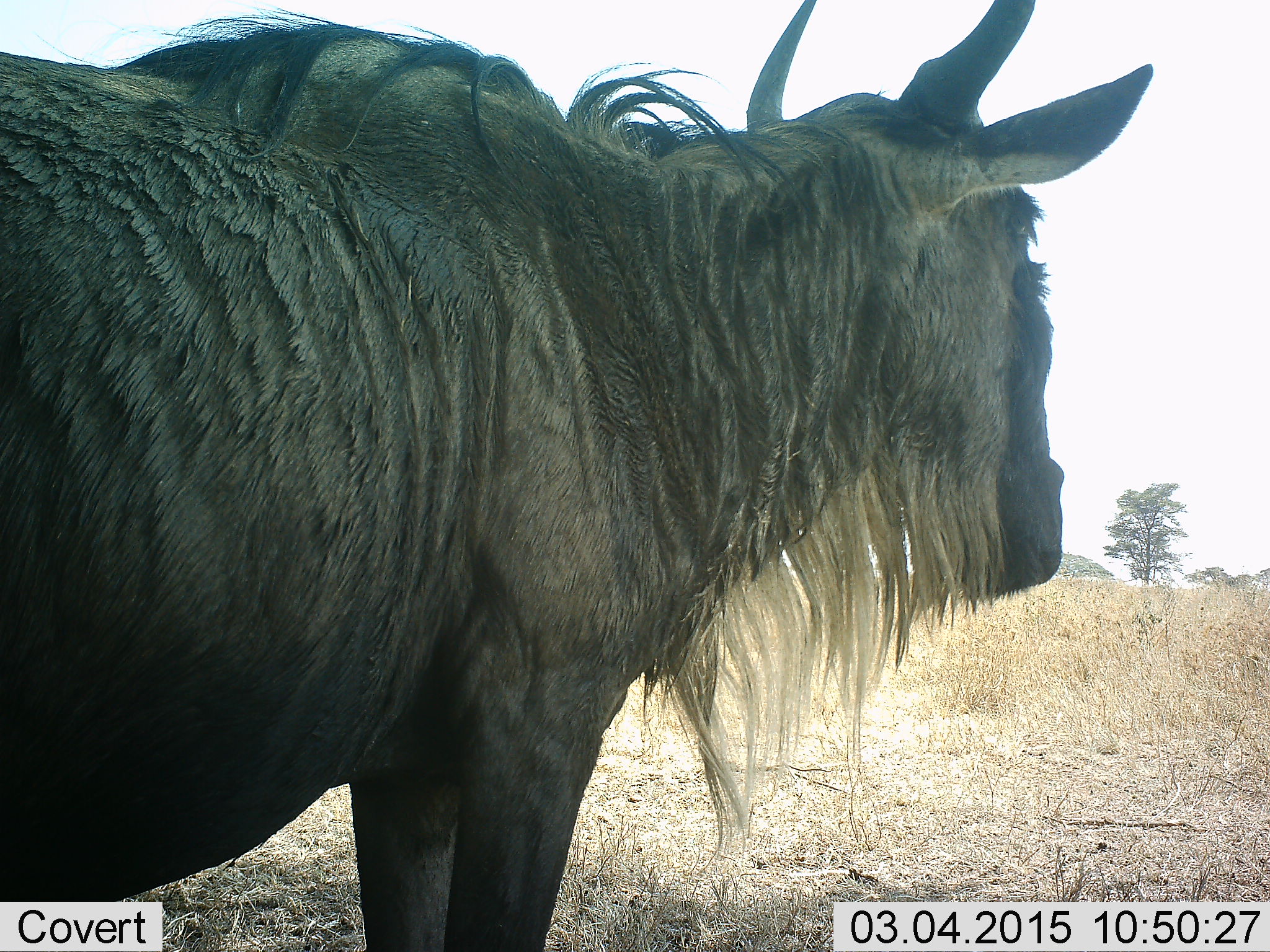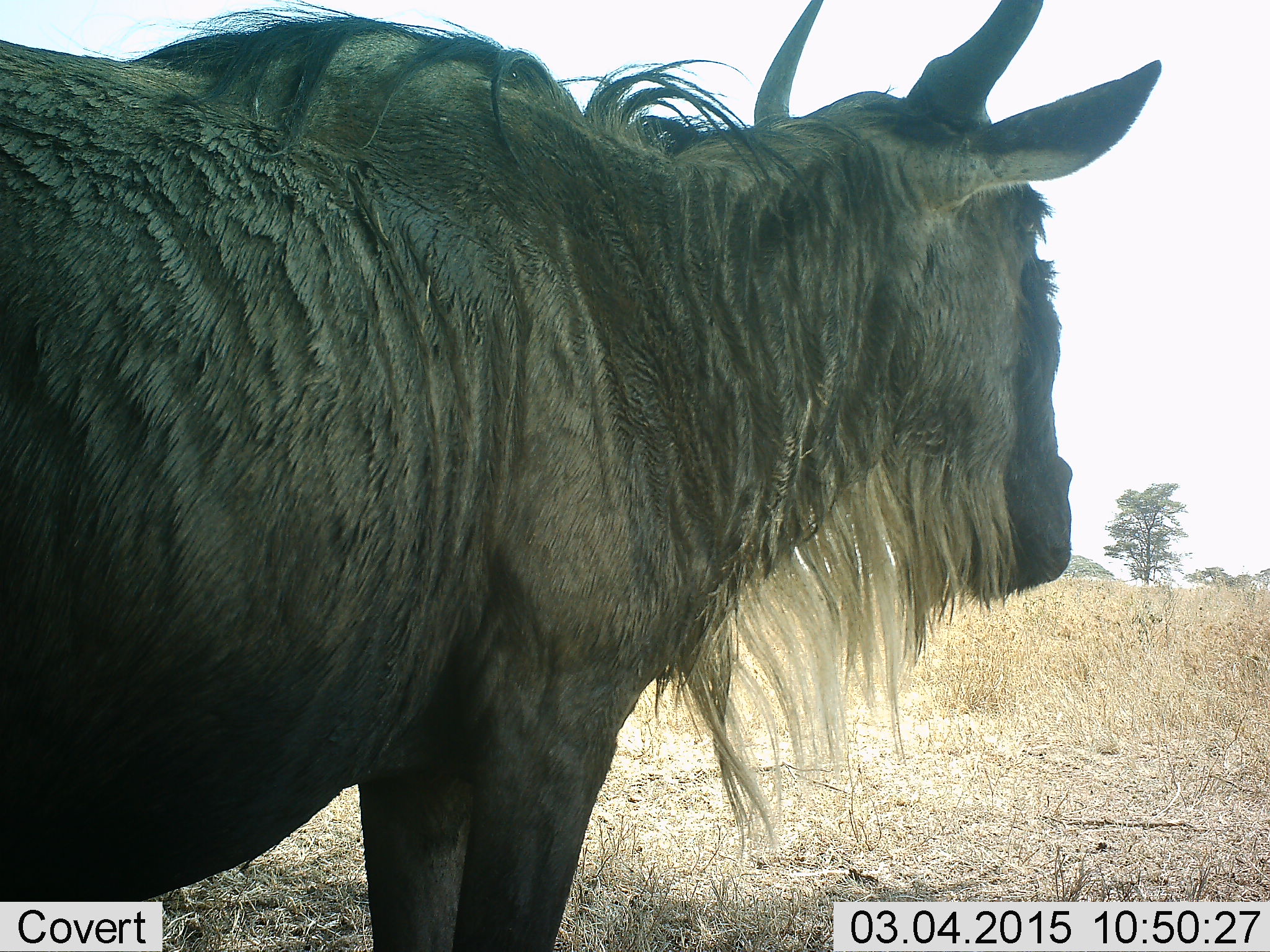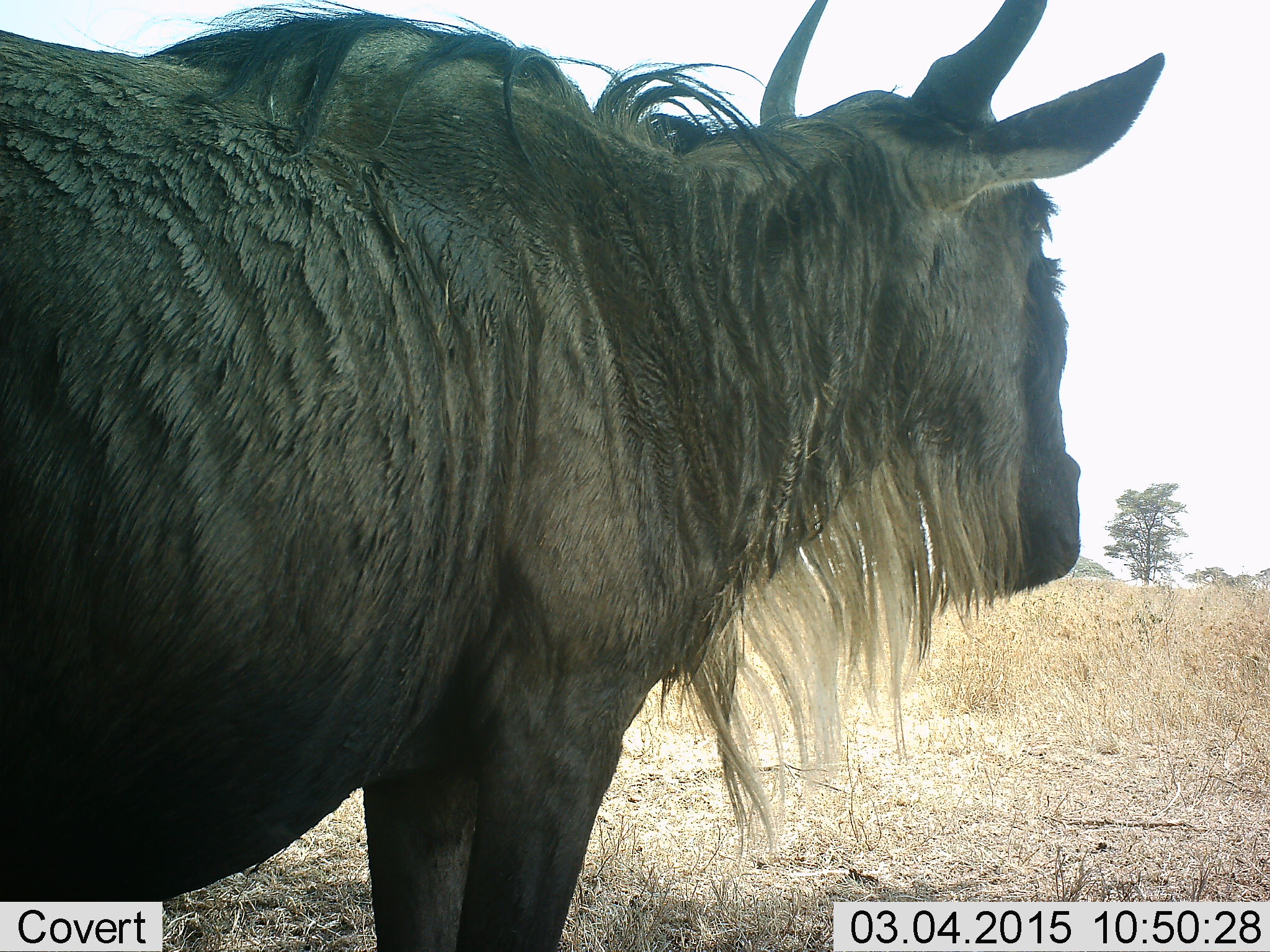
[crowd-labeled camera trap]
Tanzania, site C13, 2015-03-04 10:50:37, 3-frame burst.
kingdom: Animalia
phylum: Chordata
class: Mammalia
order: Artiodactyla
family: Bovidae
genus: Connochaetes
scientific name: Connochaetes taurinus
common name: blue wildebeest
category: wildebeest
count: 1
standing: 90%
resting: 0%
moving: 10%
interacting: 0%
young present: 0%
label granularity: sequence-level